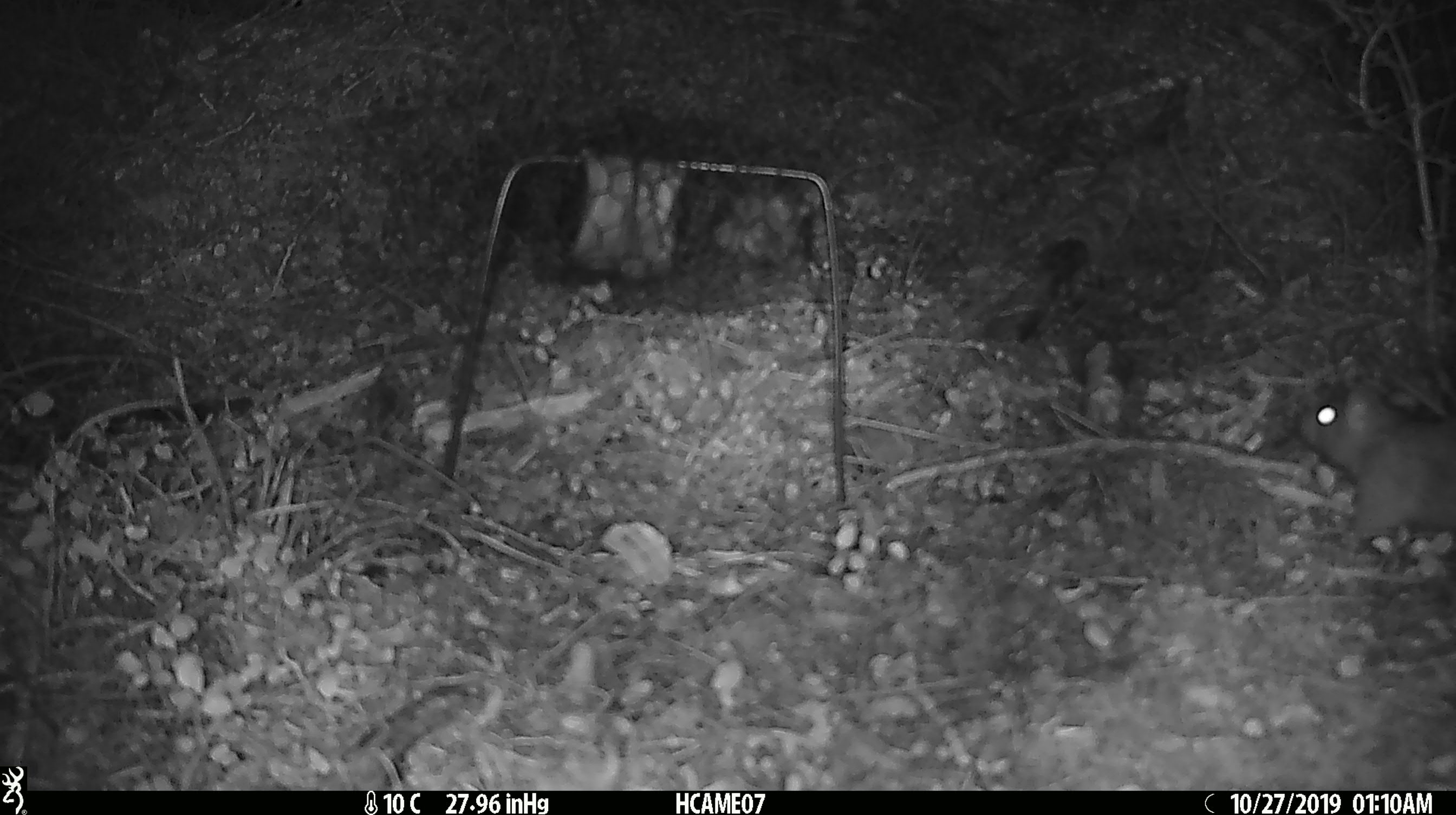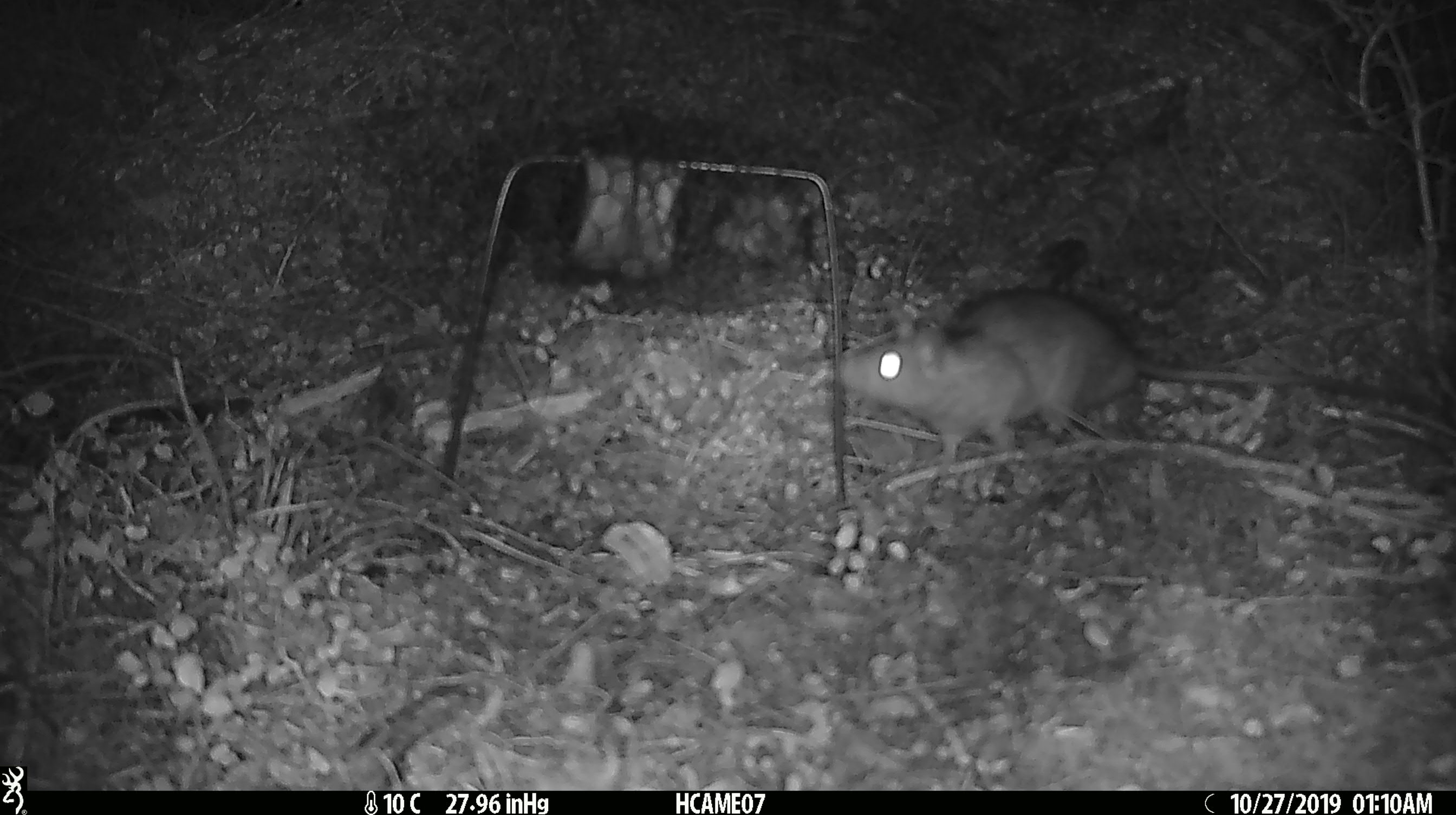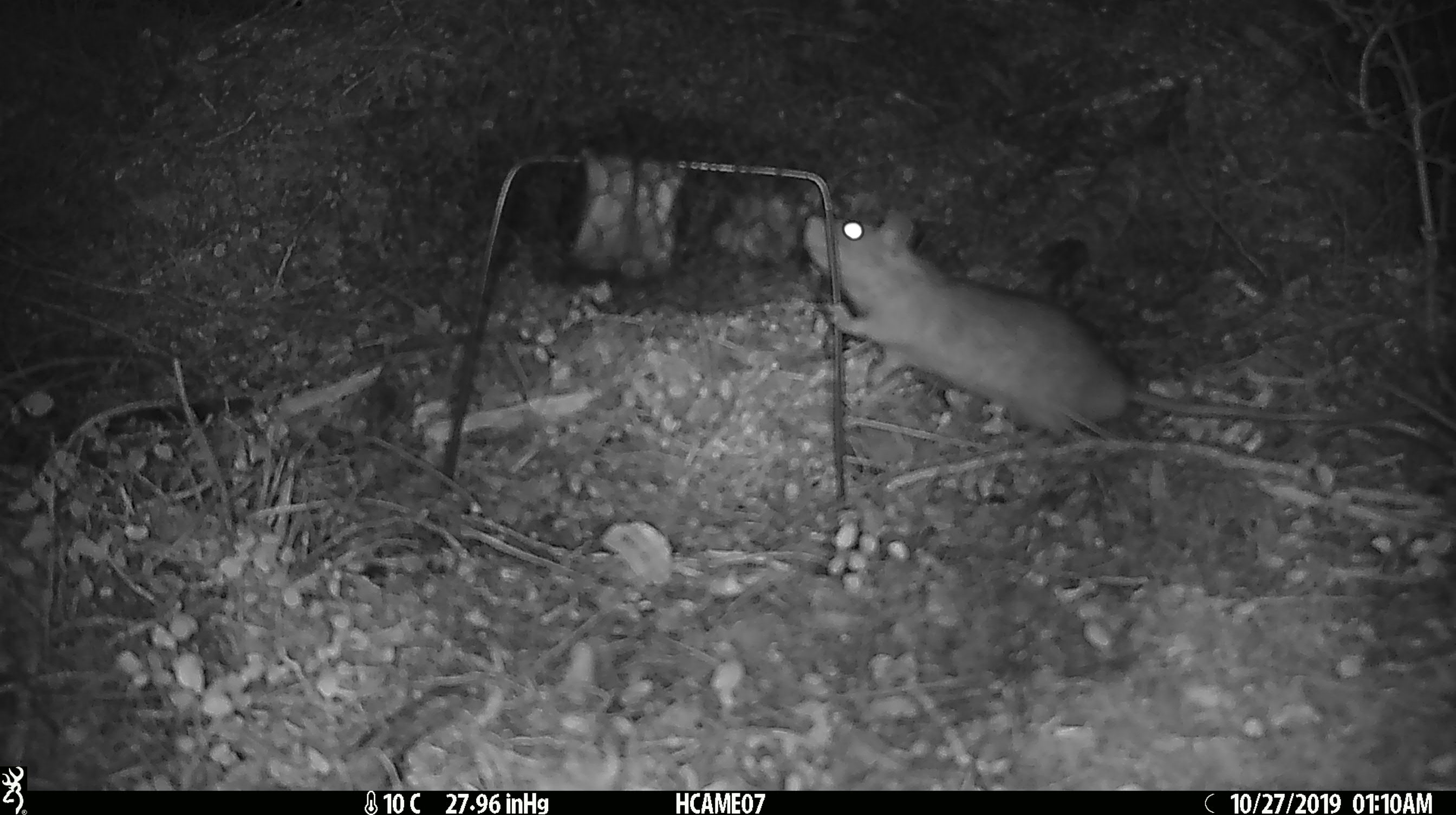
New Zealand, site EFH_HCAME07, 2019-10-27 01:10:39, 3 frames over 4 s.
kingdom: Animalia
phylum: Chordata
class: Mammalia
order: Rodentia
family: Muridae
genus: Rattus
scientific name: Rattus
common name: rat